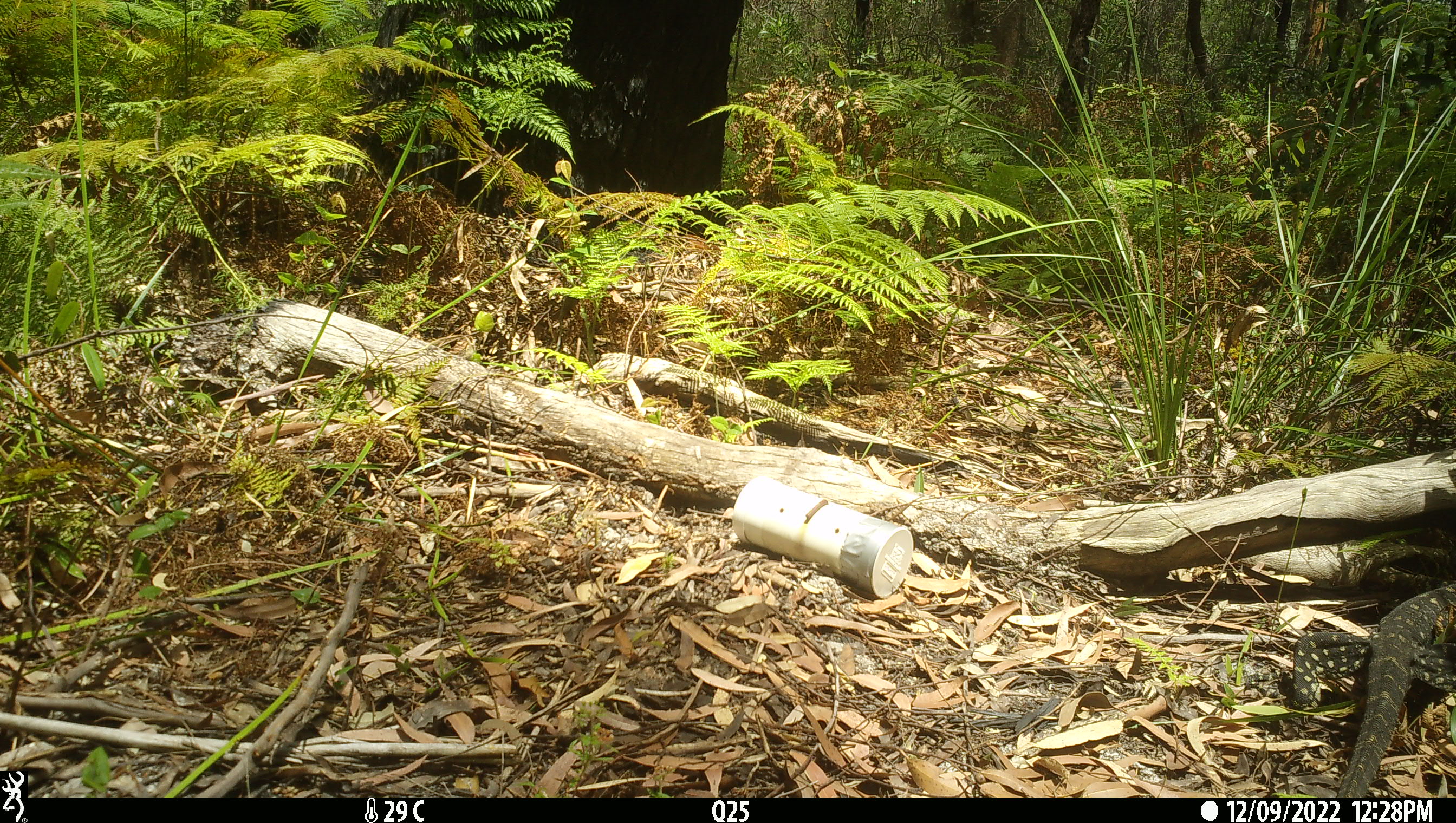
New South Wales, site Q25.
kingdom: Animalia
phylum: Chordata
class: Reptilia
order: Squamata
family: Varanidae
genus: Varanus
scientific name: Varanus varius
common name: lace monitor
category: goanna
Goanna (lace monitor) (Varanus varius).